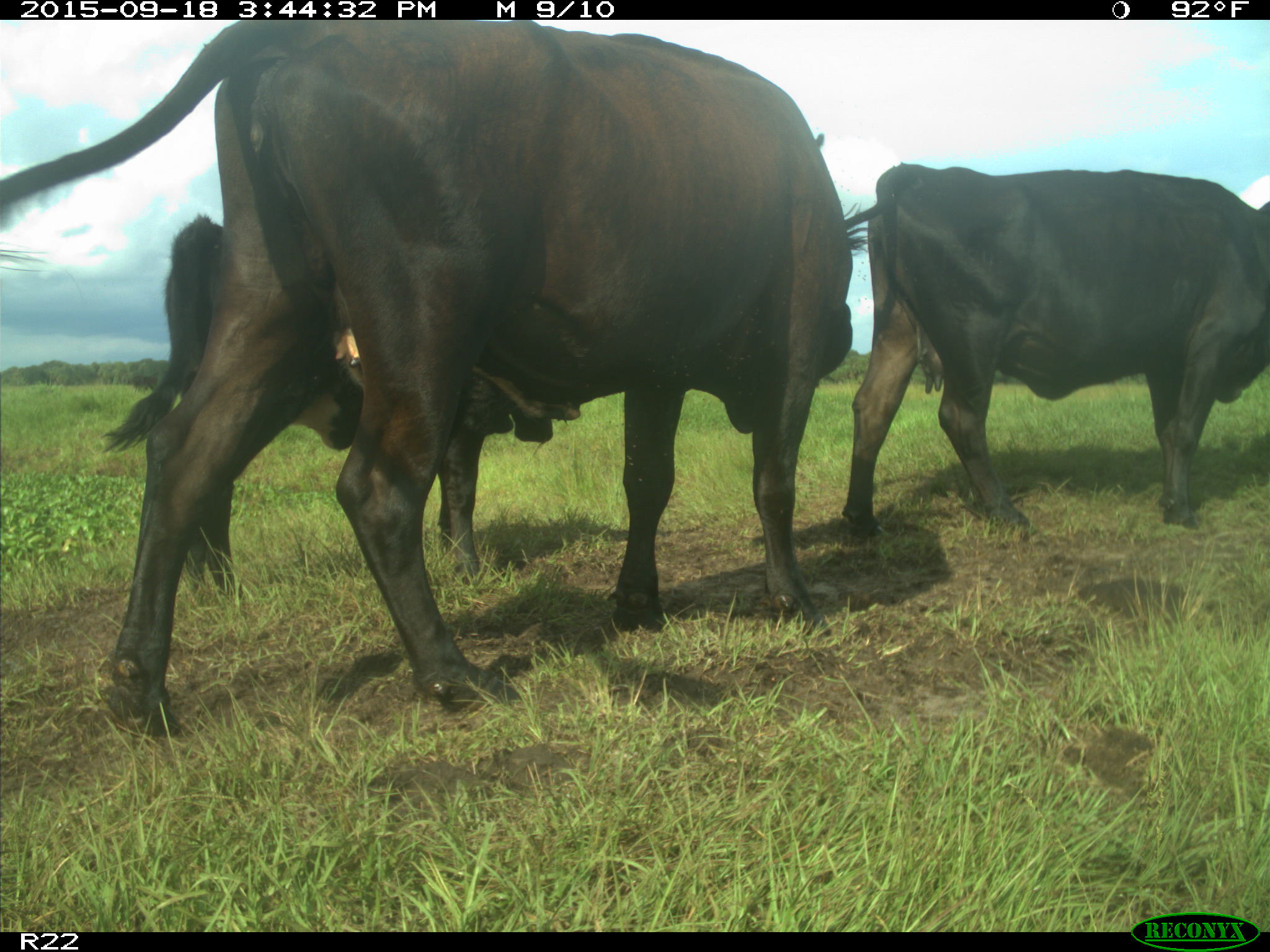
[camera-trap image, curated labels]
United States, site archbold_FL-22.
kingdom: Animalia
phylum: Chordata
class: Mammalia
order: Artiodactyla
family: Bovidae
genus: Bos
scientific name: Bos taurus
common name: domestic cow